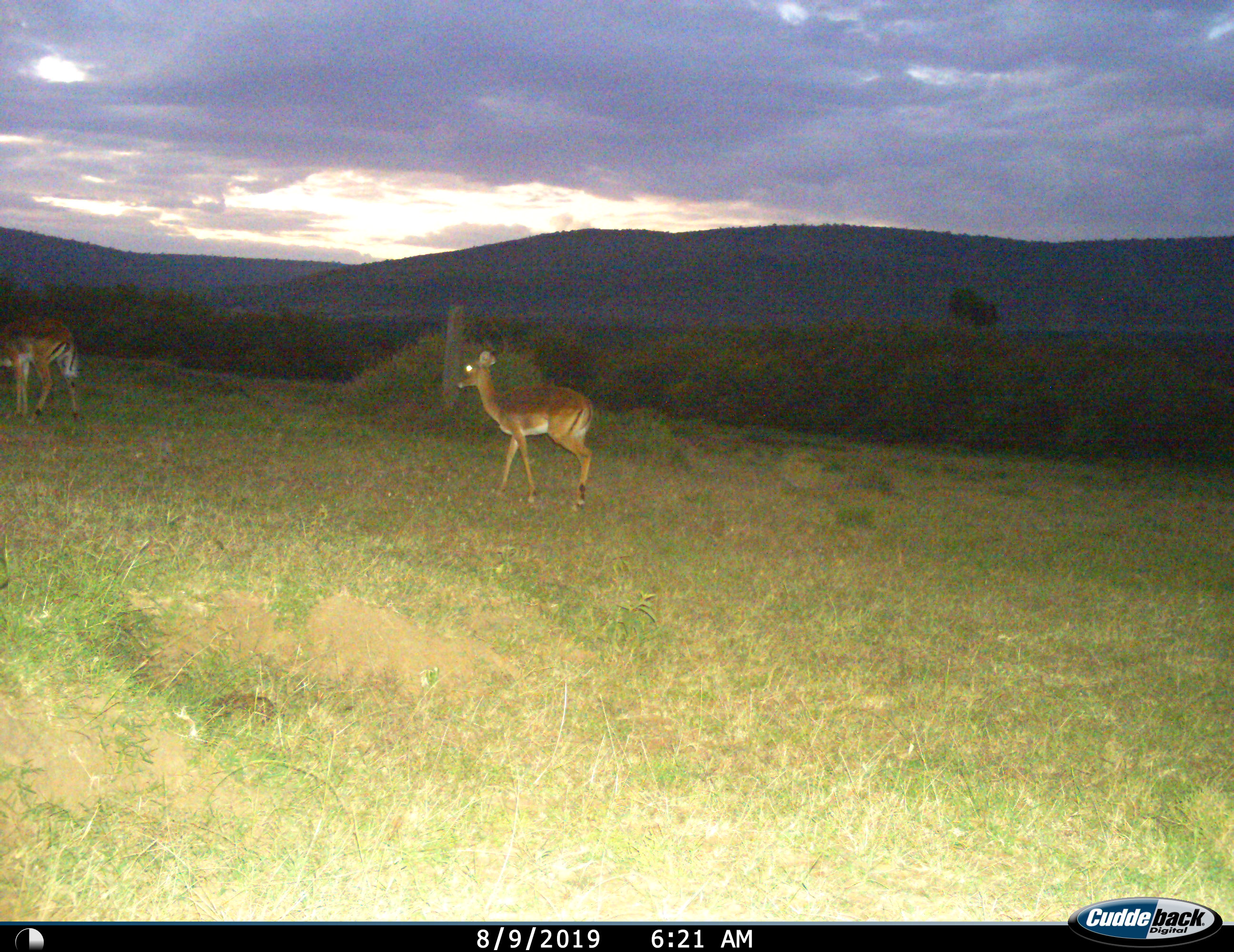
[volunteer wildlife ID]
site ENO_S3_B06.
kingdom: Animalia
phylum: Chordata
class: Mammalia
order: Artiodactyla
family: Bovidae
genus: Aepyceros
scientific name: Aepyceros melampus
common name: impala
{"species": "impala (Aepyceros melampus)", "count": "2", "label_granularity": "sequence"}